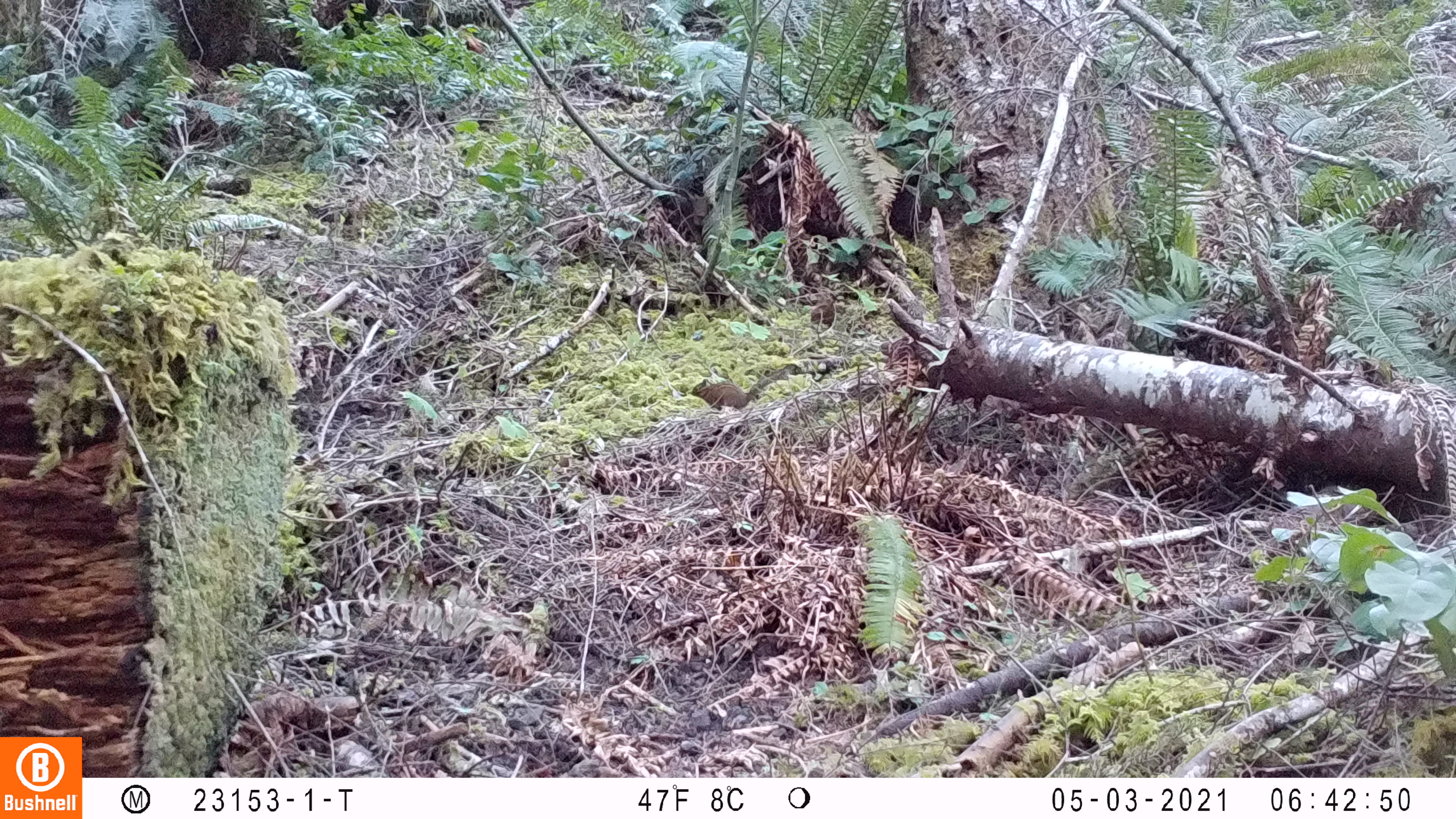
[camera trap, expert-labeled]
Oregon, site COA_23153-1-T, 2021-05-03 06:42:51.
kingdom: Animalia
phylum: Chordata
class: Mammalia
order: Rodentia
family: Sciuridae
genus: Neotamias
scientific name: Neotamias townsendii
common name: townsend's chipmunk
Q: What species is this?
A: Townsend's chipmunk (Neotamias townsendii).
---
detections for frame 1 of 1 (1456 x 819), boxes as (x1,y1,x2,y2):
townsend's chipmunk: (685,362,795,425)